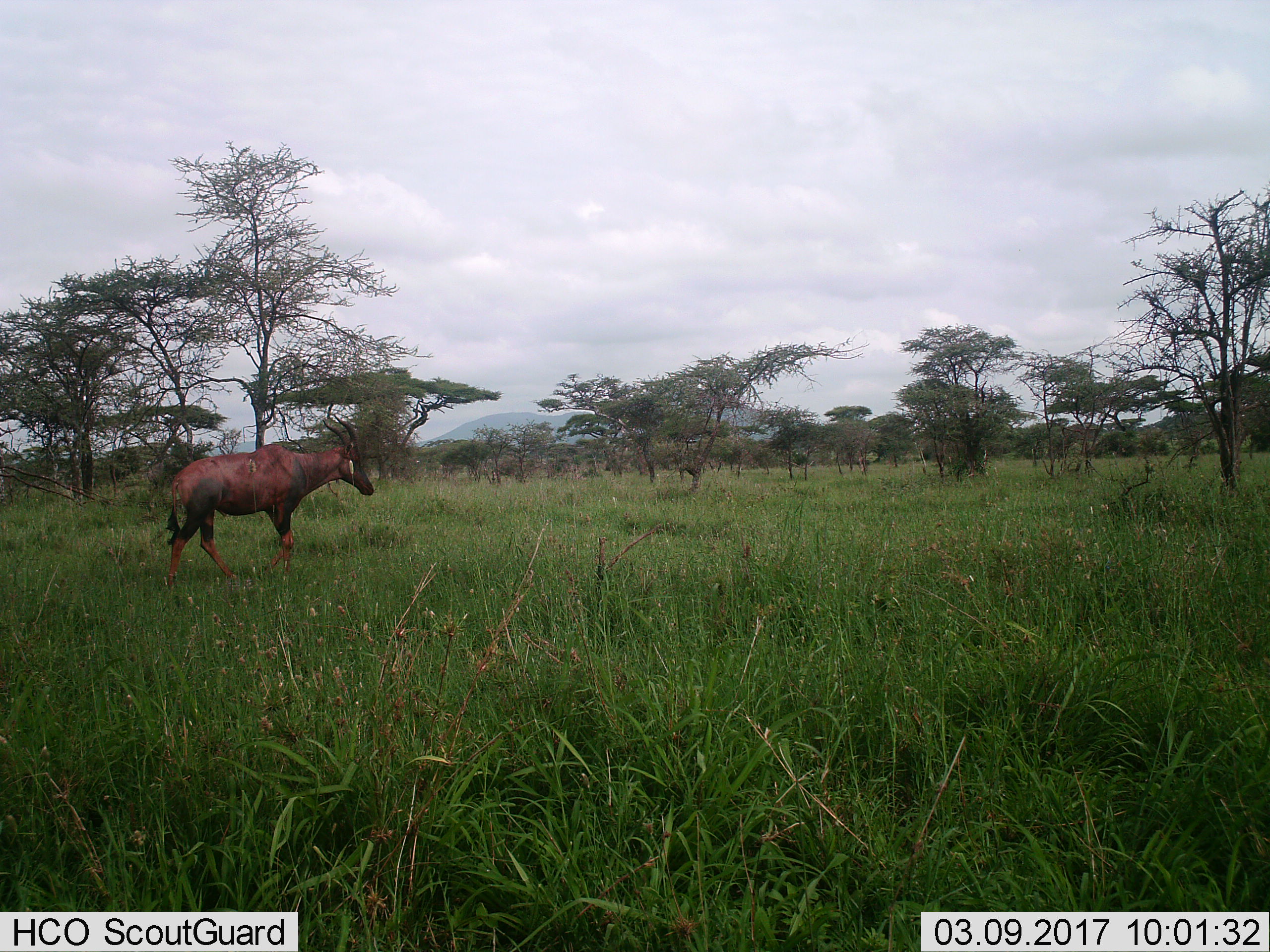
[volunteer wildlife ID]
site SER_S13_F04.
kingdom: Animalia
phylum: Chordata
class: Mammalia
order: Artiodactyla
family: Bovidae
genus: Damaliscus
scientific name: Damaliscus lunatus jimela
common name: topi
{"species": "topi (Damaliscus lunatus jimela)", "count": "1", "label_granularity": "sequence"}